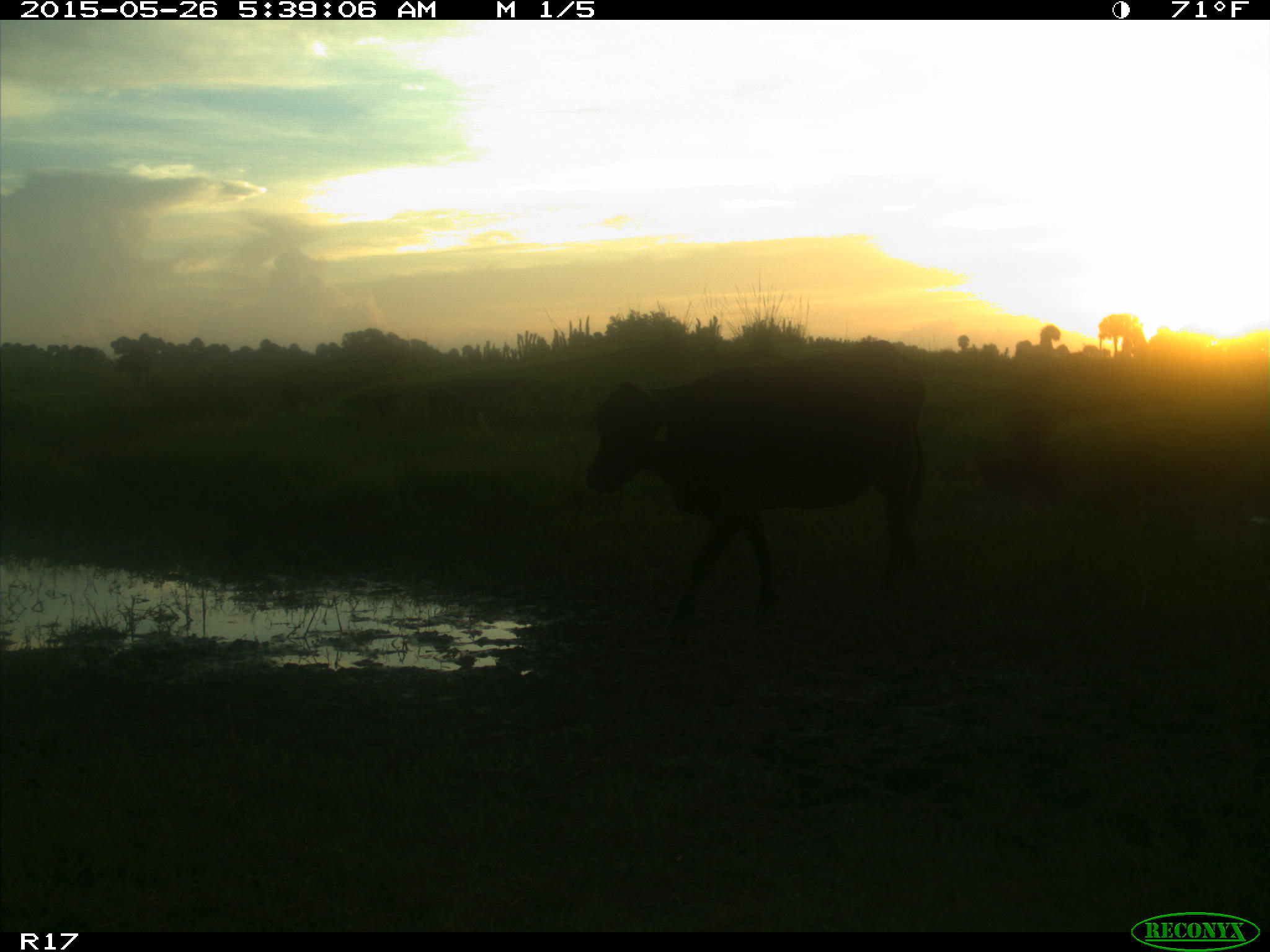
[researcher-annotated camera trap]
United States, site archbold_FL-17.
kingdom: Animalia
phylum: Chordata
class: Mammalia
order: Artiodactyla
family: Bovidae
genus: Bos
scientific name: Bos taurus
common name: domestic cow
Bos taurus (domestic cow).